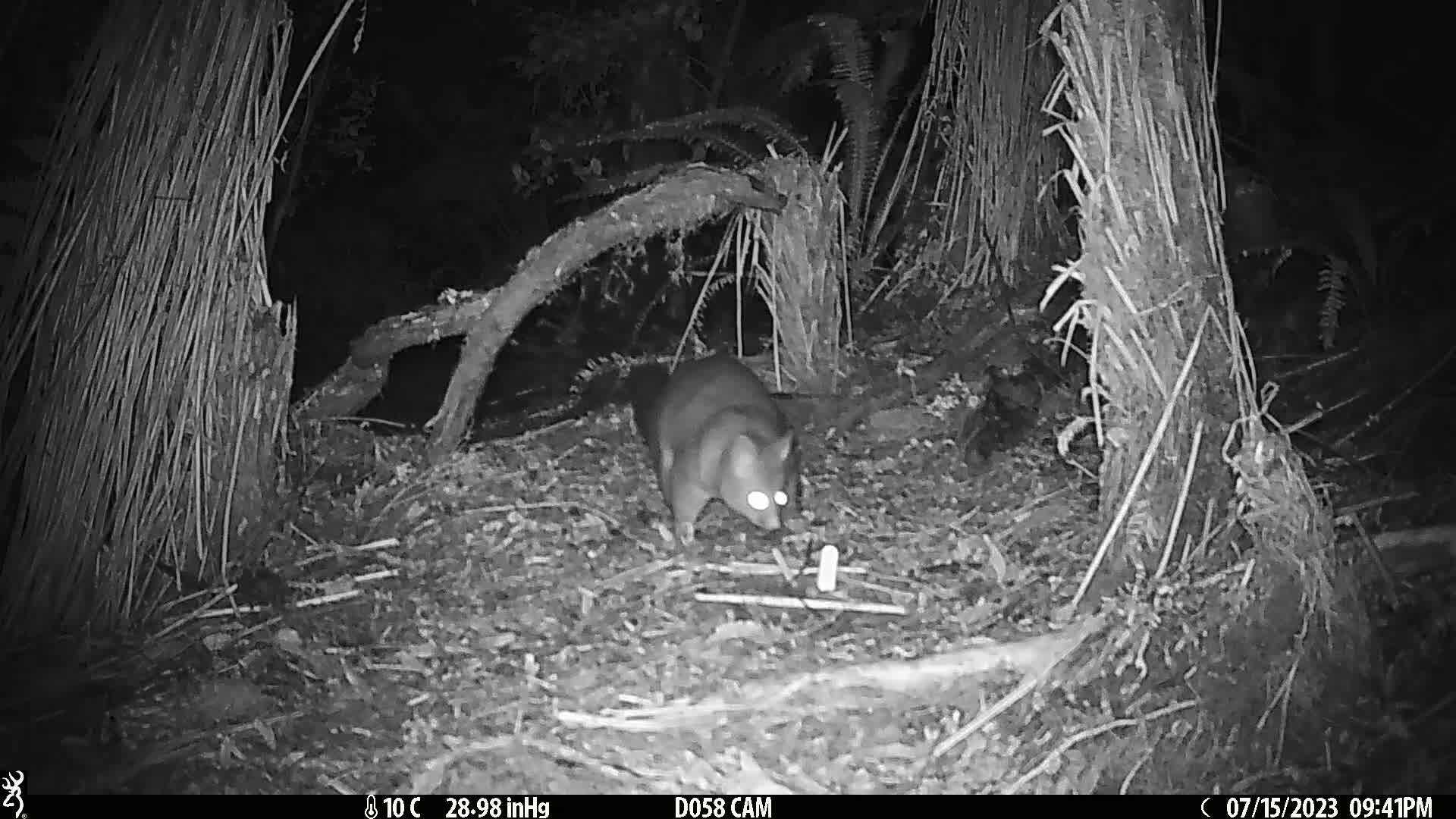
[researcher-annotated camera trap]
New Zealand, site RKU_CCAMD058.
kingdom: Animalia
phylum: Chordata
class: Mammalia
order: Diprotodontia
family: Phalangeridae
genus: Trichosurus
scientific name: Trichosurus vulpecula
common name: common brushtail possum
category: possum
Possum (common brushtail possum) (Trichosurus vulpecula).